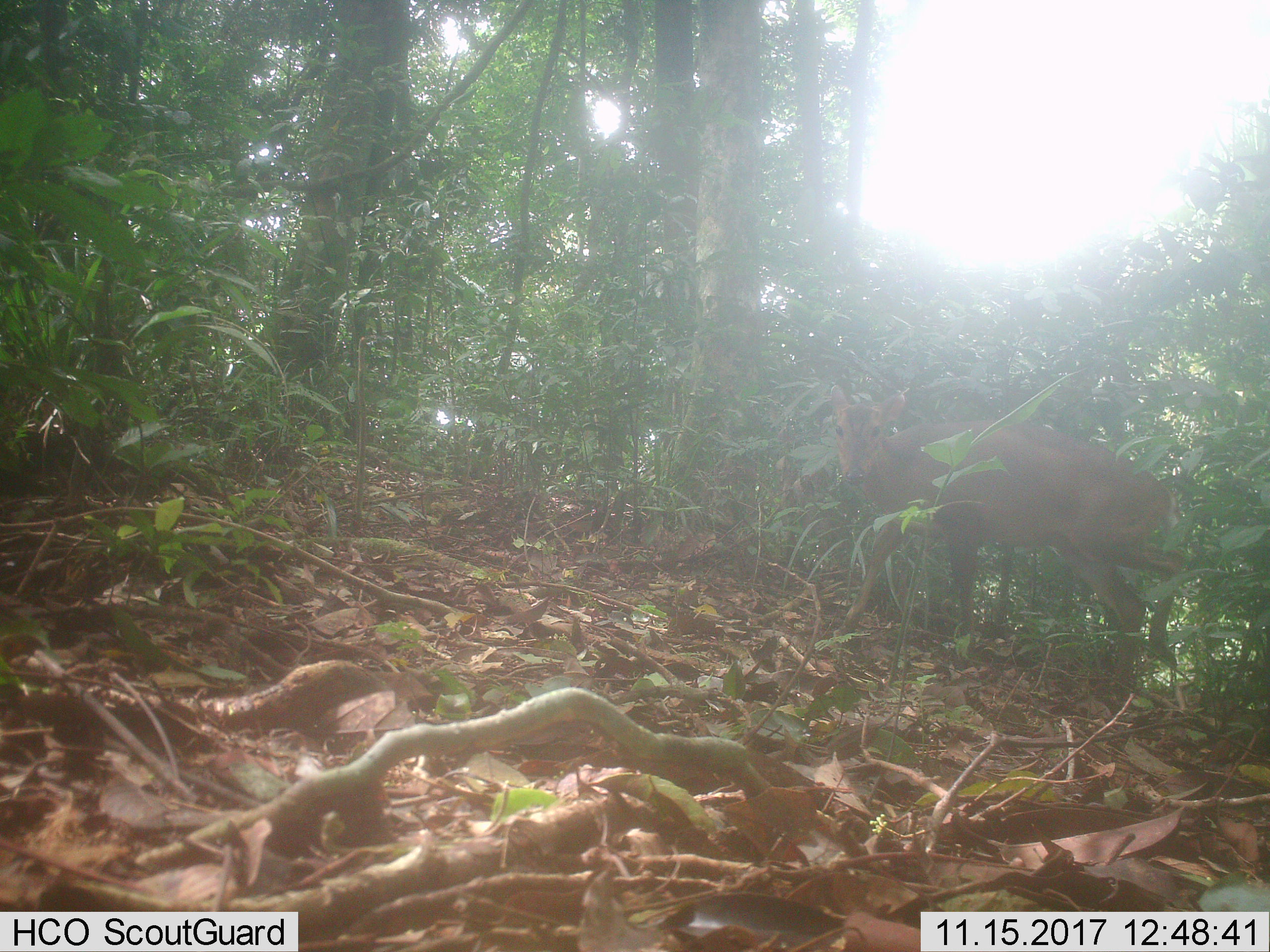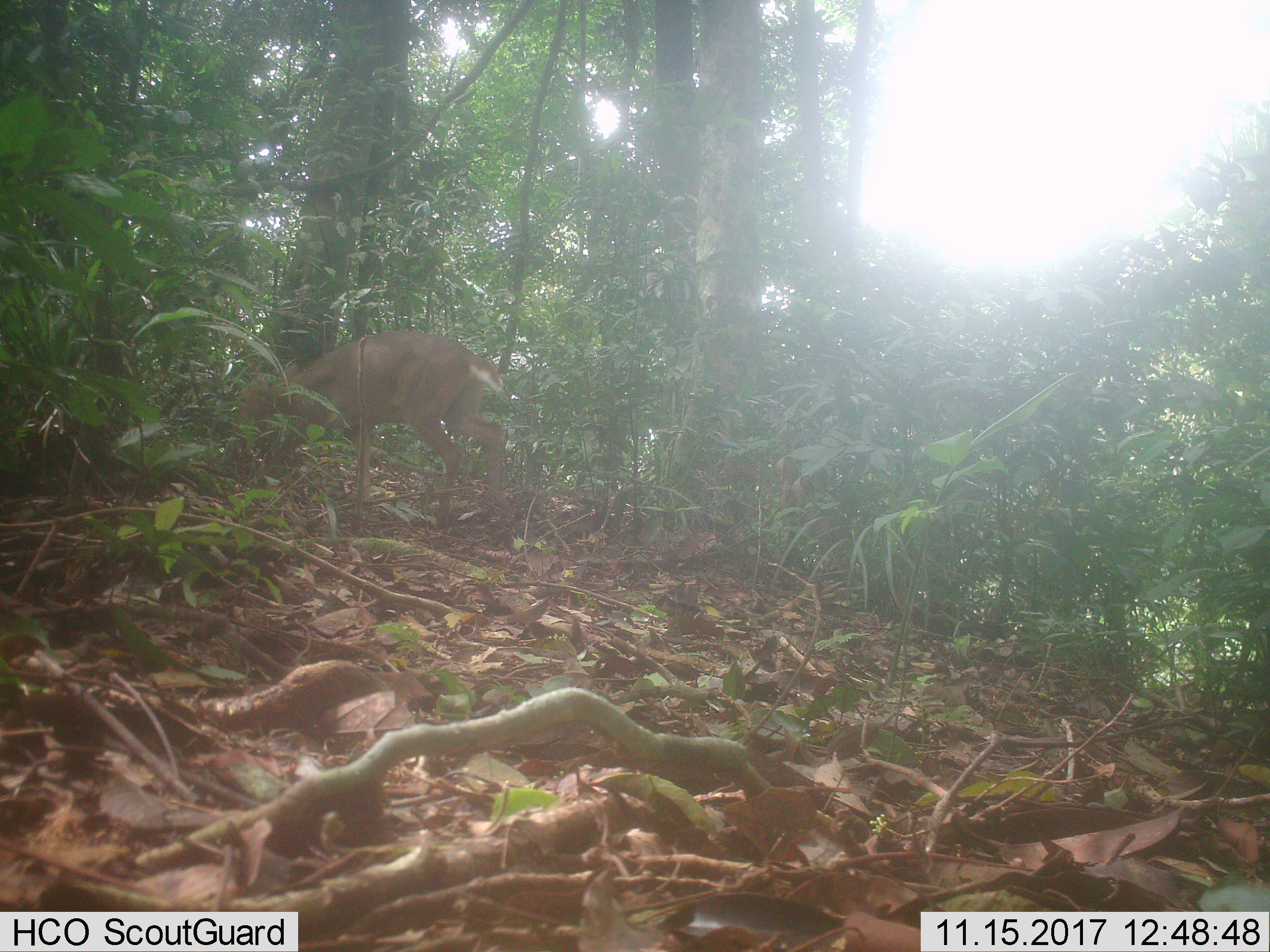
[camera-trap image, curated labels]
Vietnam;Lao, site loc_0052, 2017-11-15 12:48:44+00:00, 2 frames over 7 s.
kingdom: Animalia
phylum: Chordata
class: Mammalia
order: Artiodactyla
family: Cervidae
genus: Muntiacus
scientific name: Muntiacus vuquangensis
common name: large-antlered muntjac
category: large antlered muntjac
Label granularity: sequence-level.